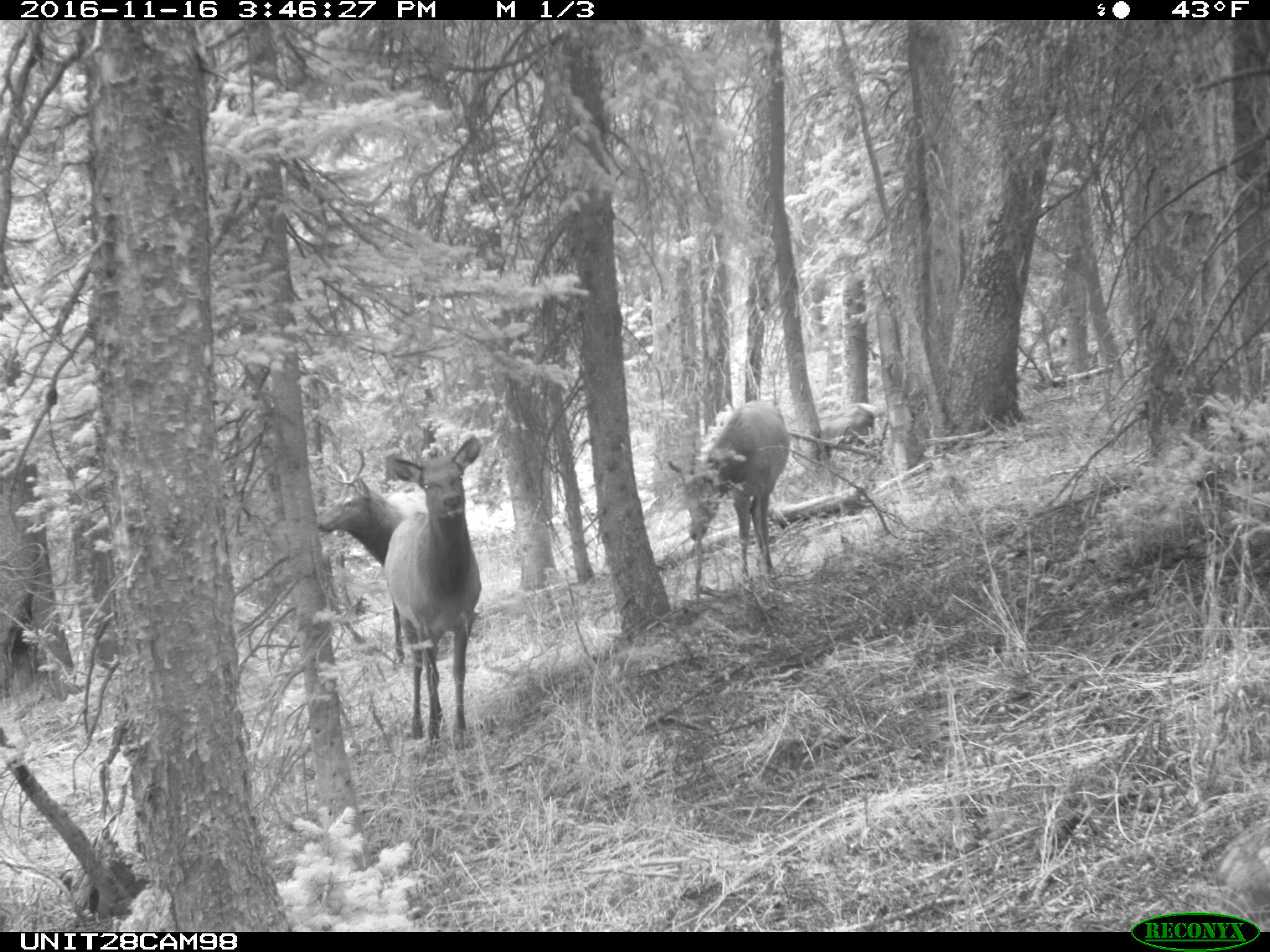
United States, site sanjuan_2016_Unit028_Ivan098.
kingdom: Animalia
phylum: Chordata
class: Mammalia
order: Artiodactyla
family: Cervidae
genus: Cervus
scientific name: Cervus elaphus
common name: red deer